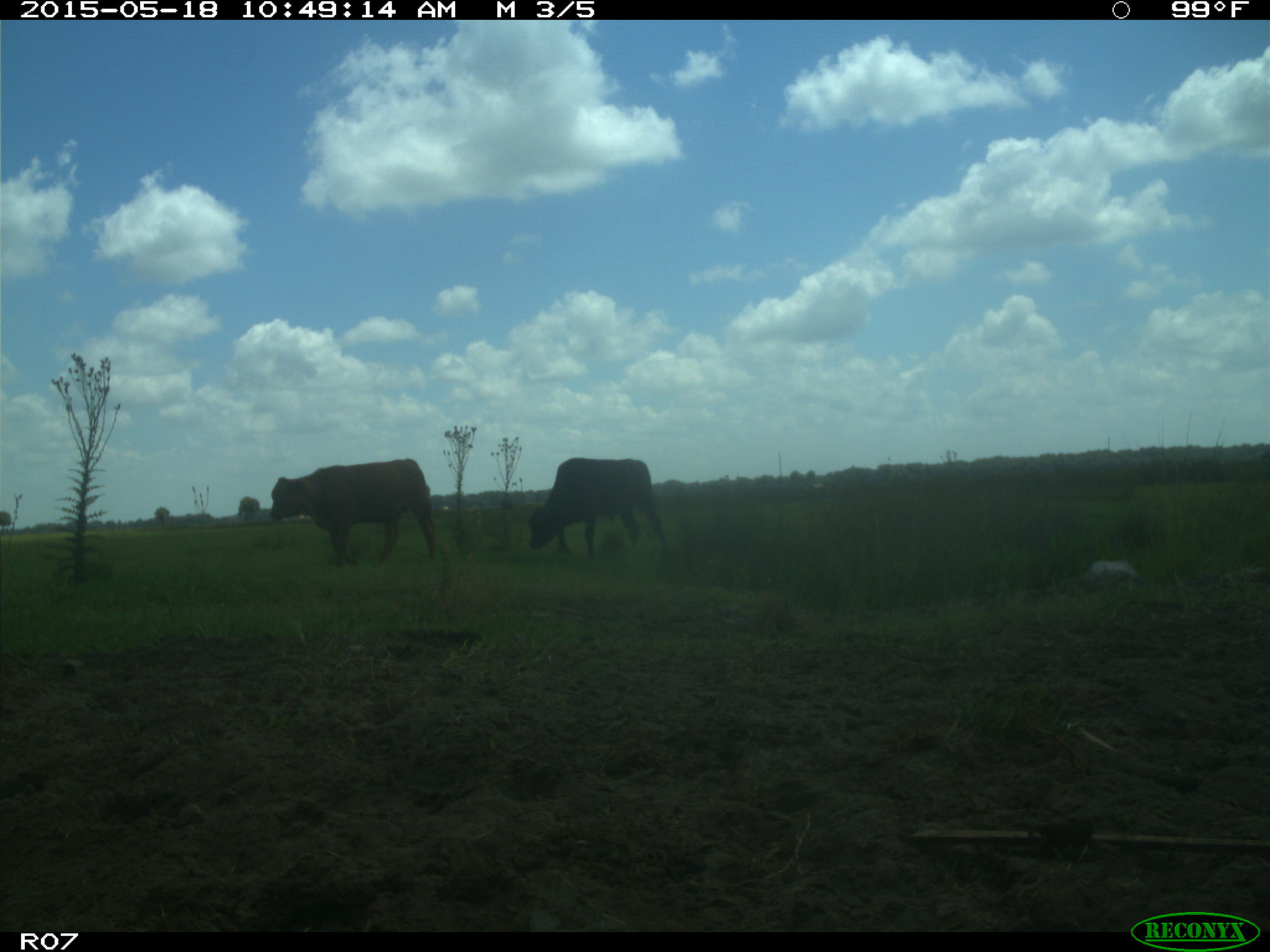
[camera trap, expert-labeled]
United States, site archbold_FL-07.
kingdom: Animalia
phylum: Chordata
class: Mammalia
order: Artiodactyla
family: Bovidae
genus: Bos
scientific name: Bos taurus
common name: domestic cow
Bos taurus (domestic cow).